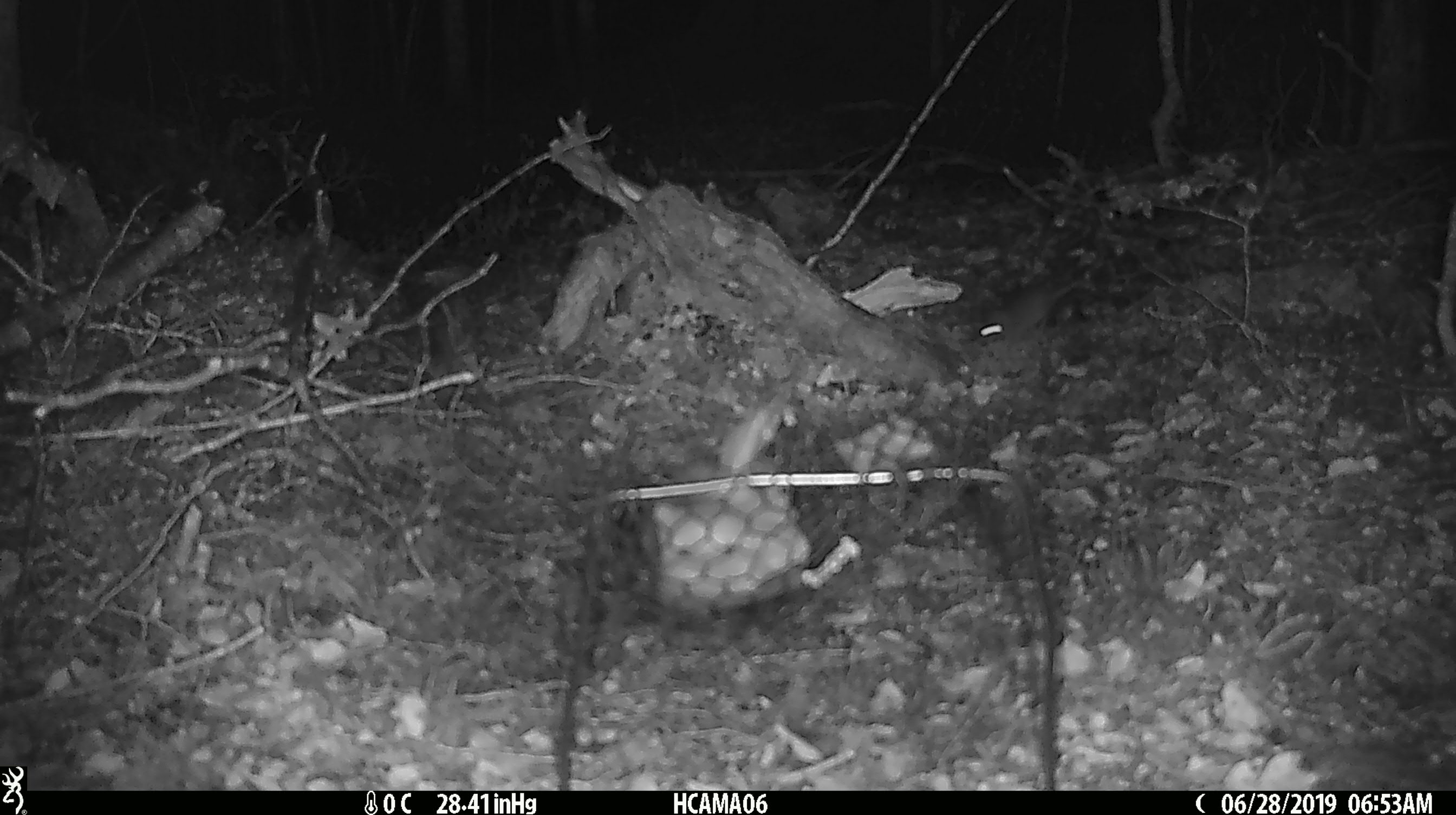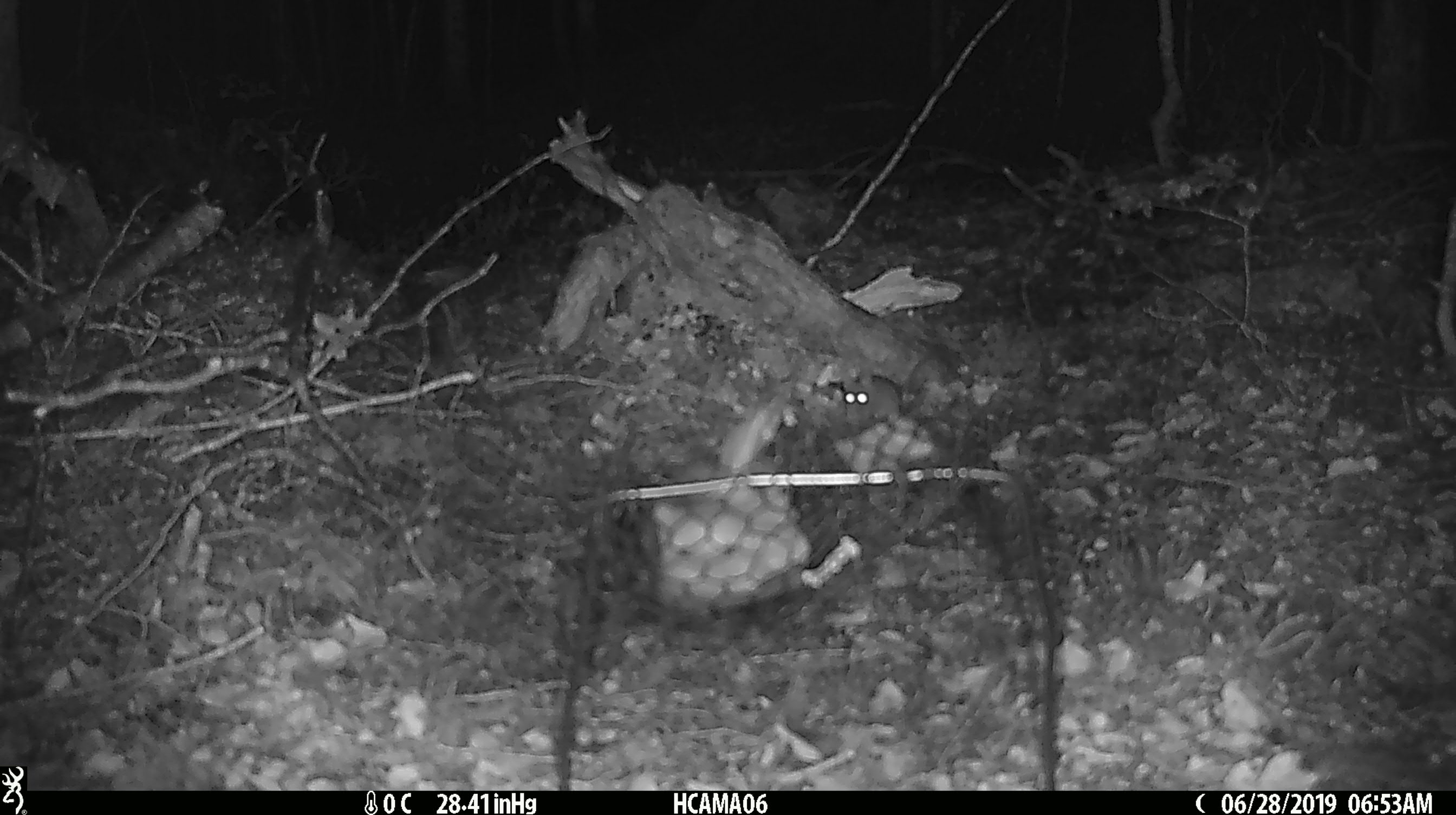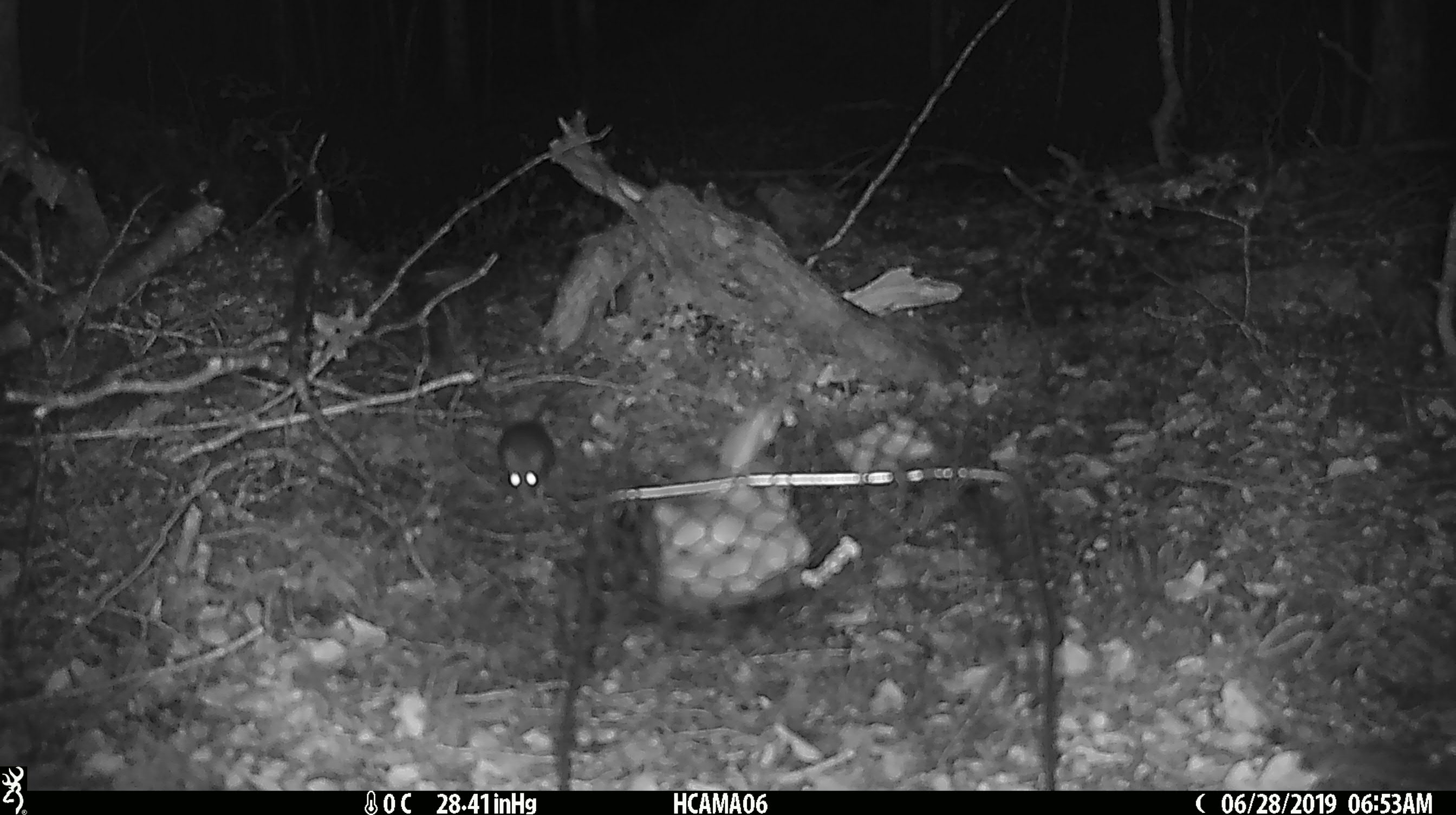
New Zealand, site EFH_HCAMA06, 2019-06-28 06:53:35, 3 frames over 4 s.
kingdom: Animalia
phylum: Chordata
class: Mammalia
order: Rodentia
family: Muridae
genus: Mus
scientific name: Mus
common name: mouse